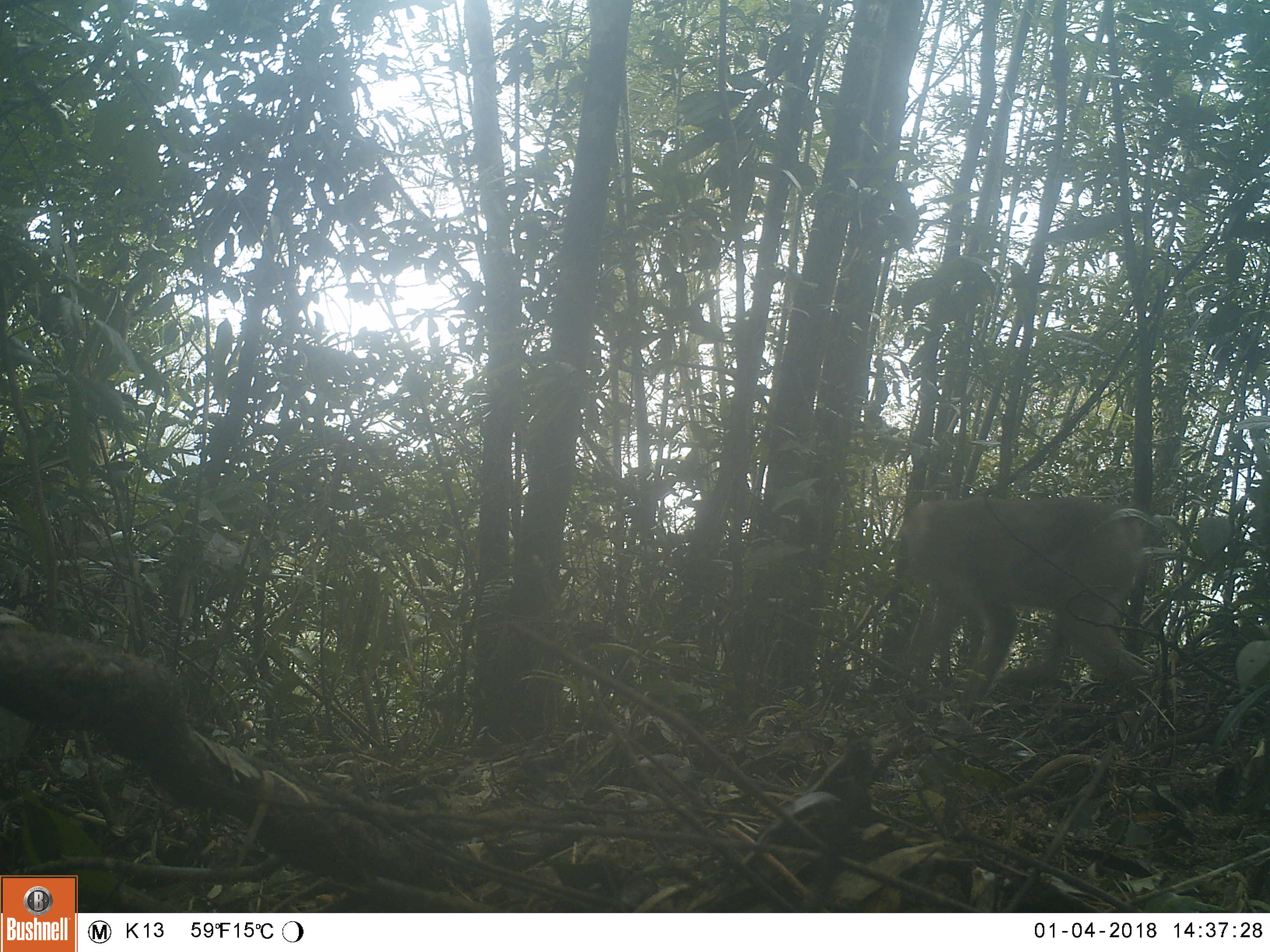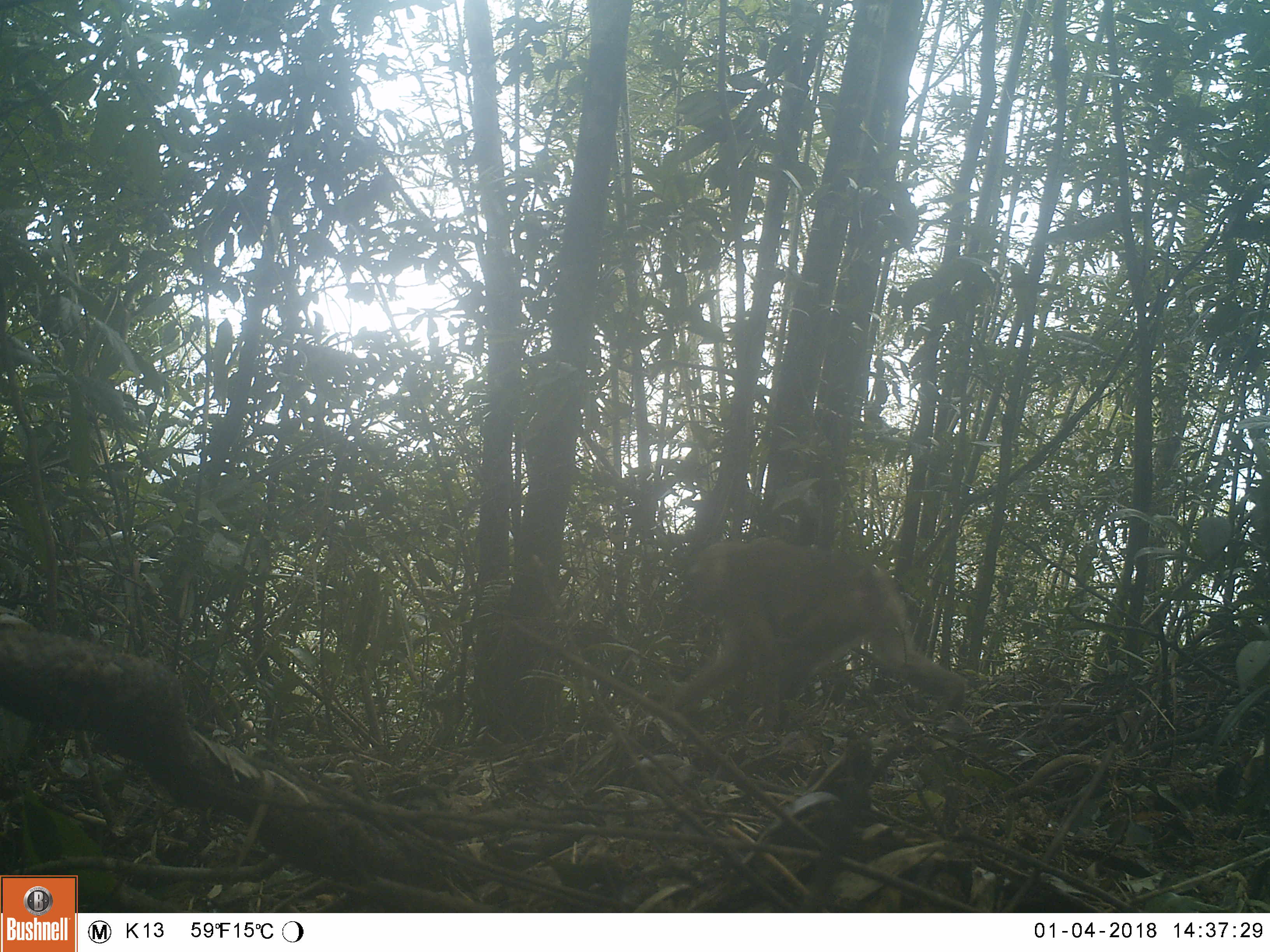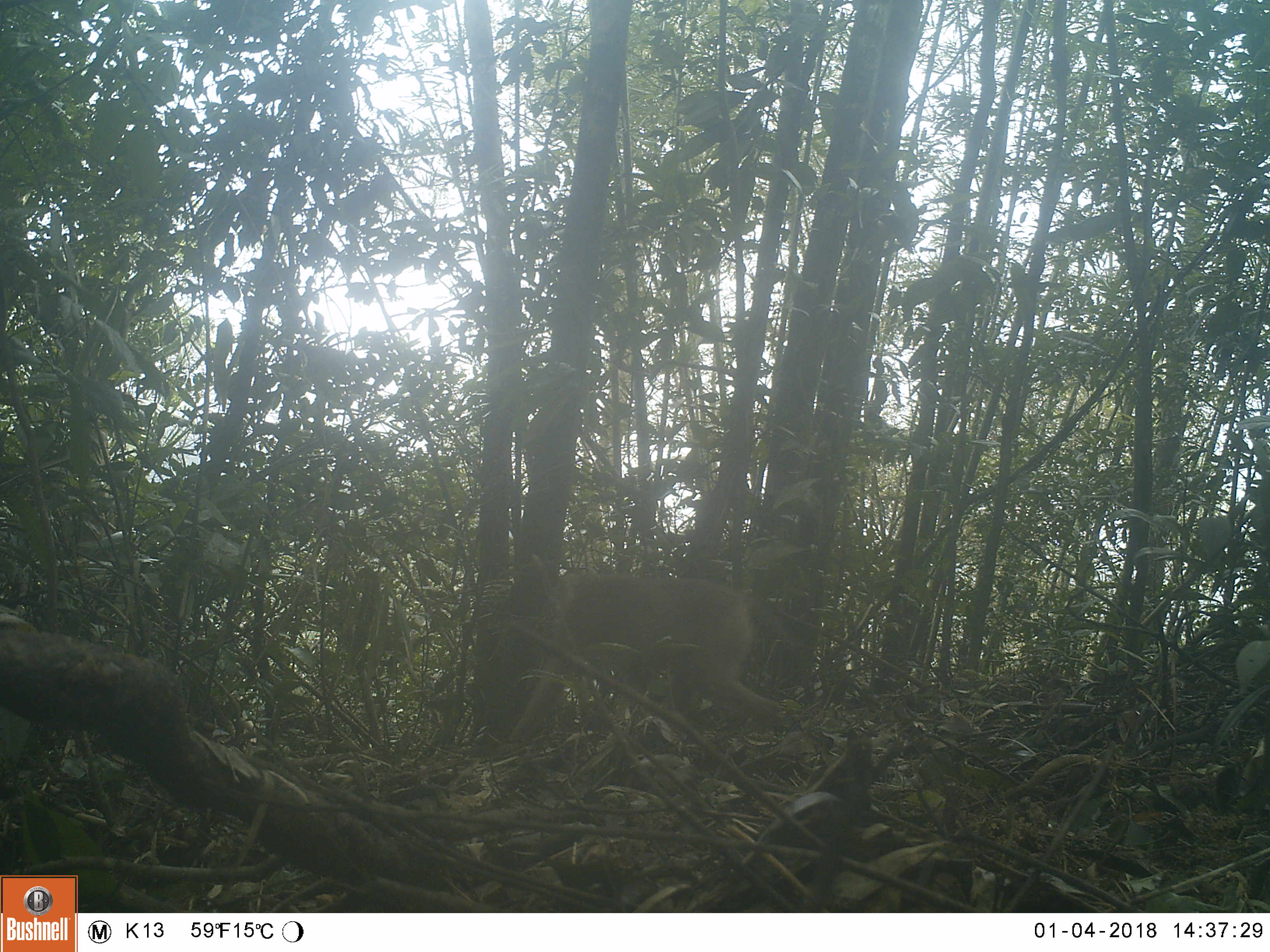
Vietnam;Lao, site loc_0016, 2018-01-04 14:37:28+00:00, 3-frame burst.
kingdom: Animalia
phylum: Chordata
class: Mammalia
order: Primates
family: Cercopithecidae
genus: Macaca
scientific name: Macaca nemestrina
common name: pig-tailed macaque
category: pig tailed macaque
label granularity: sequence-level